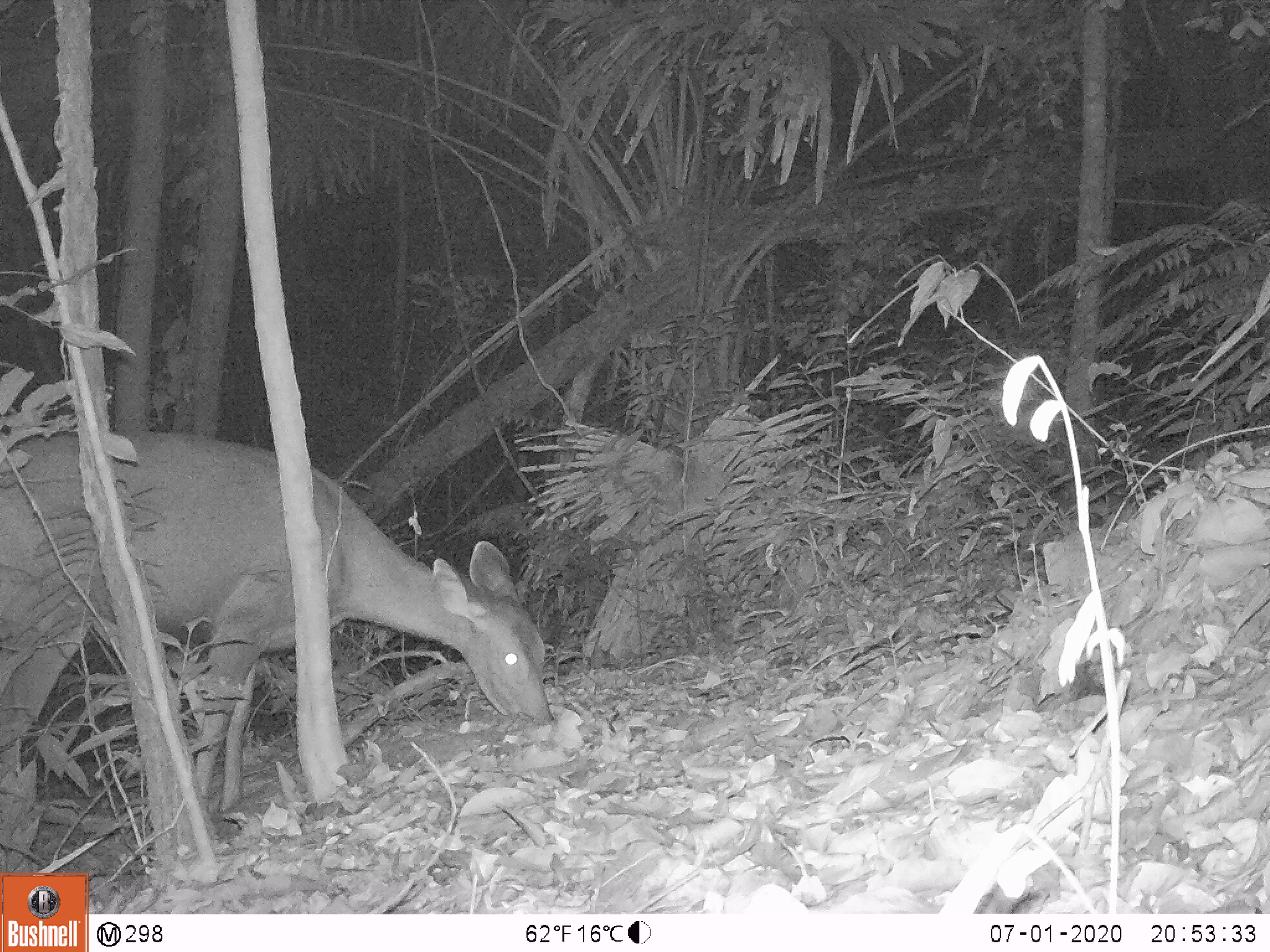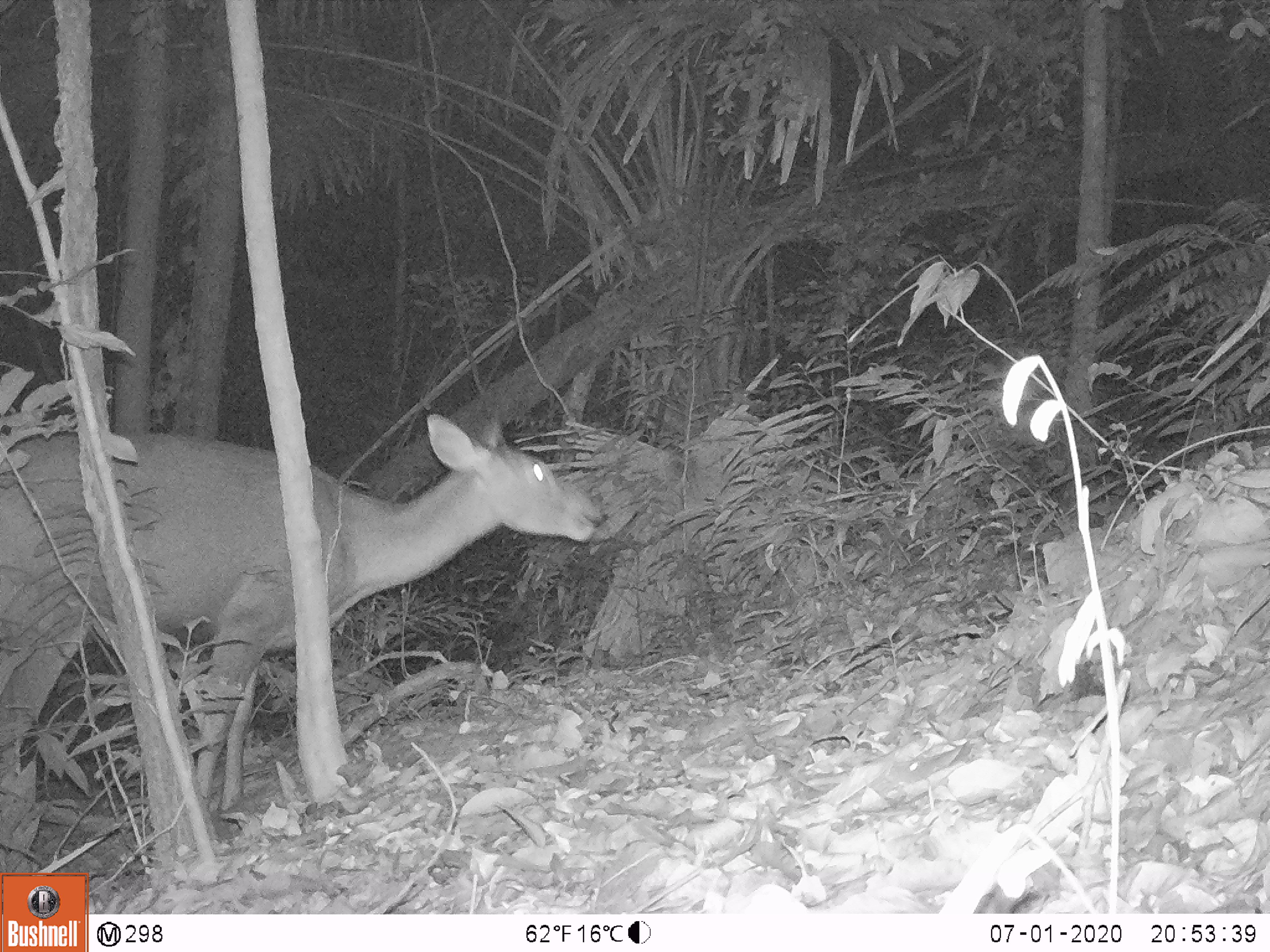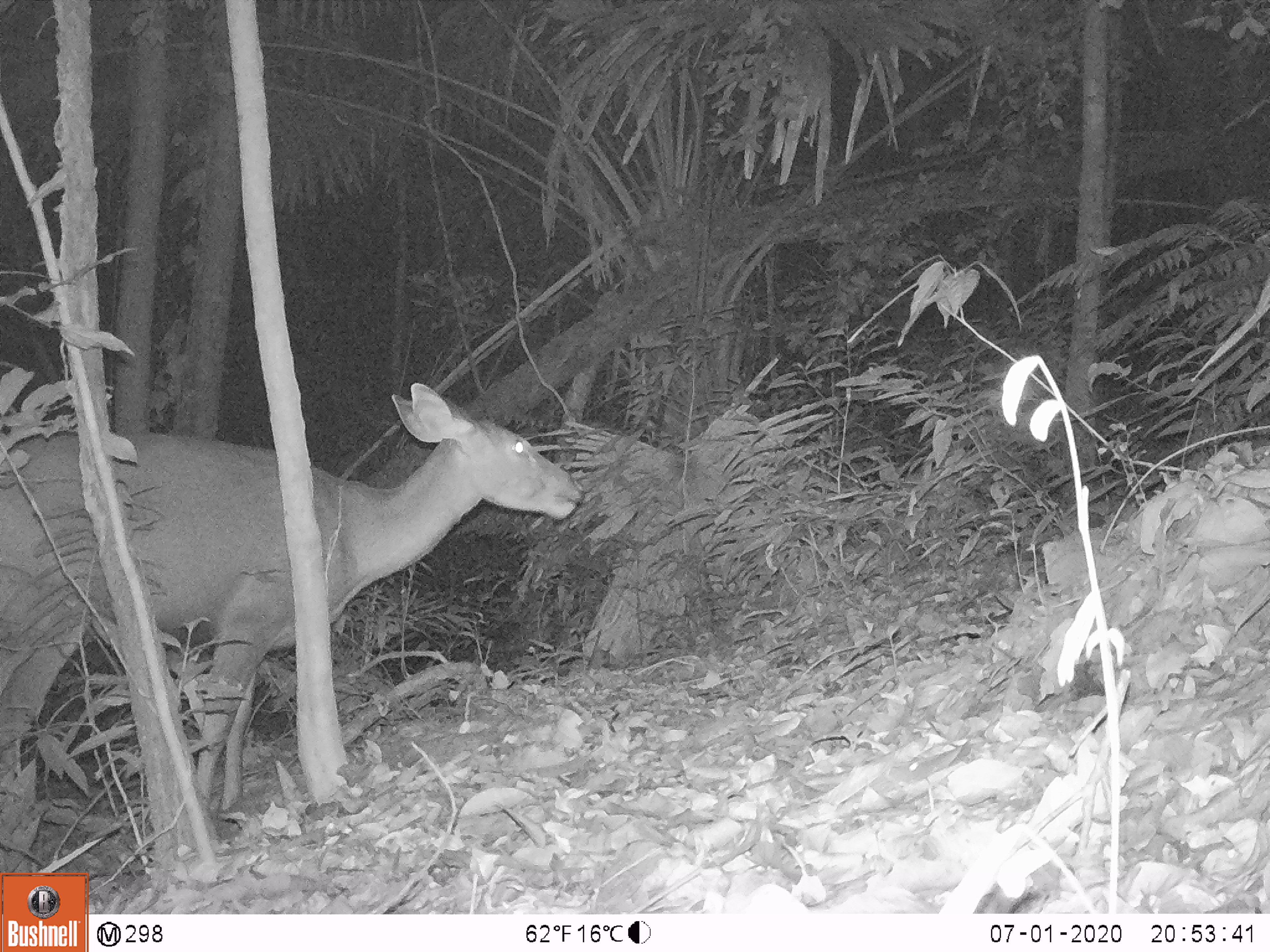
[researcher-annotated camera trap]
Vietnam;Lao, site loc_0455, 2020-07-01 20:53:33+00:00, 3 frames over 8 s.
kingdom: Animalia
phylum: Chordata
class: Mammalia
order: Artiodactyla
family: Cervidae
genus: Rusa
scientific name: Rusa unicolor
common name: sambar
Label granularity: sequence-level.